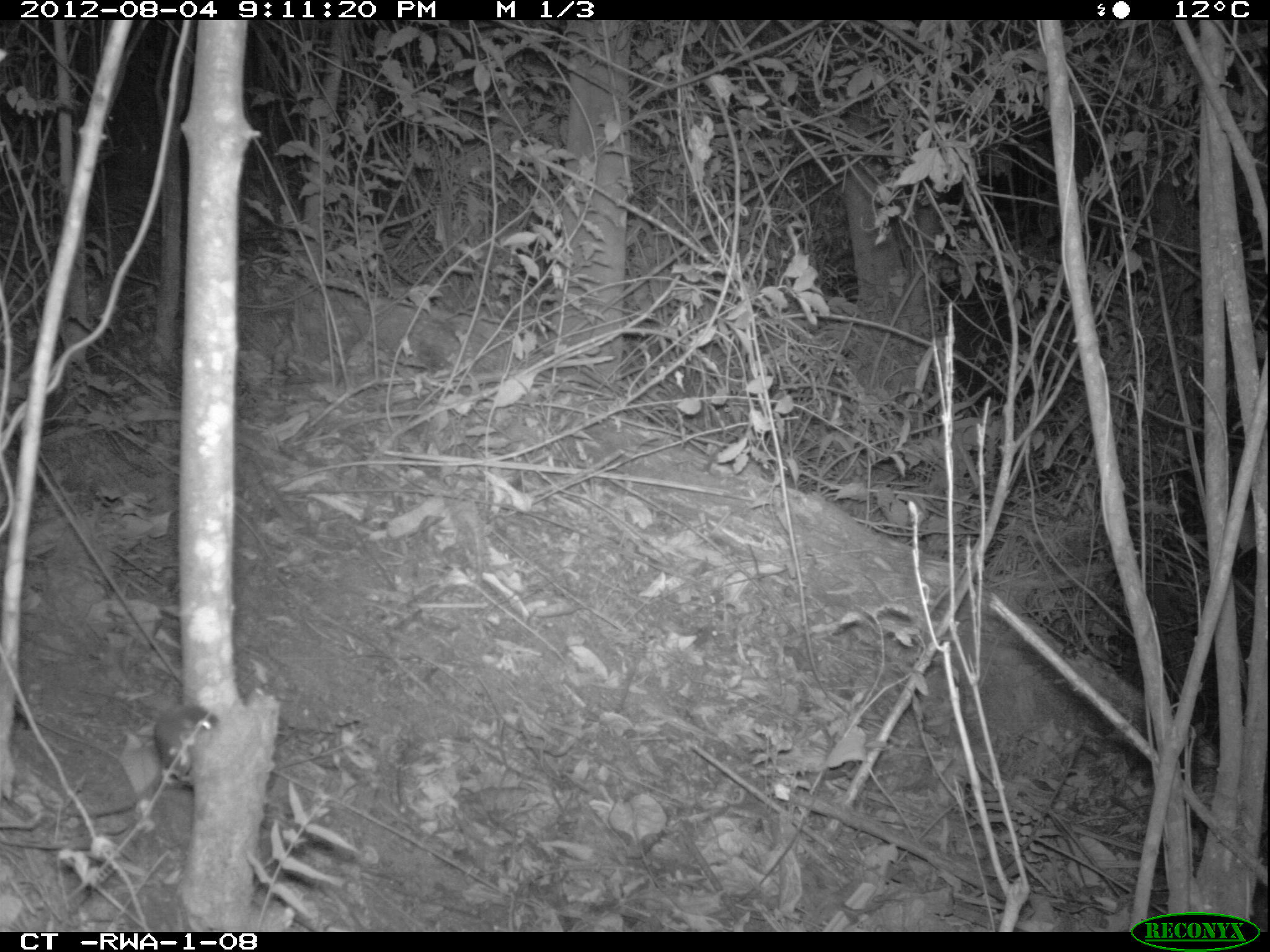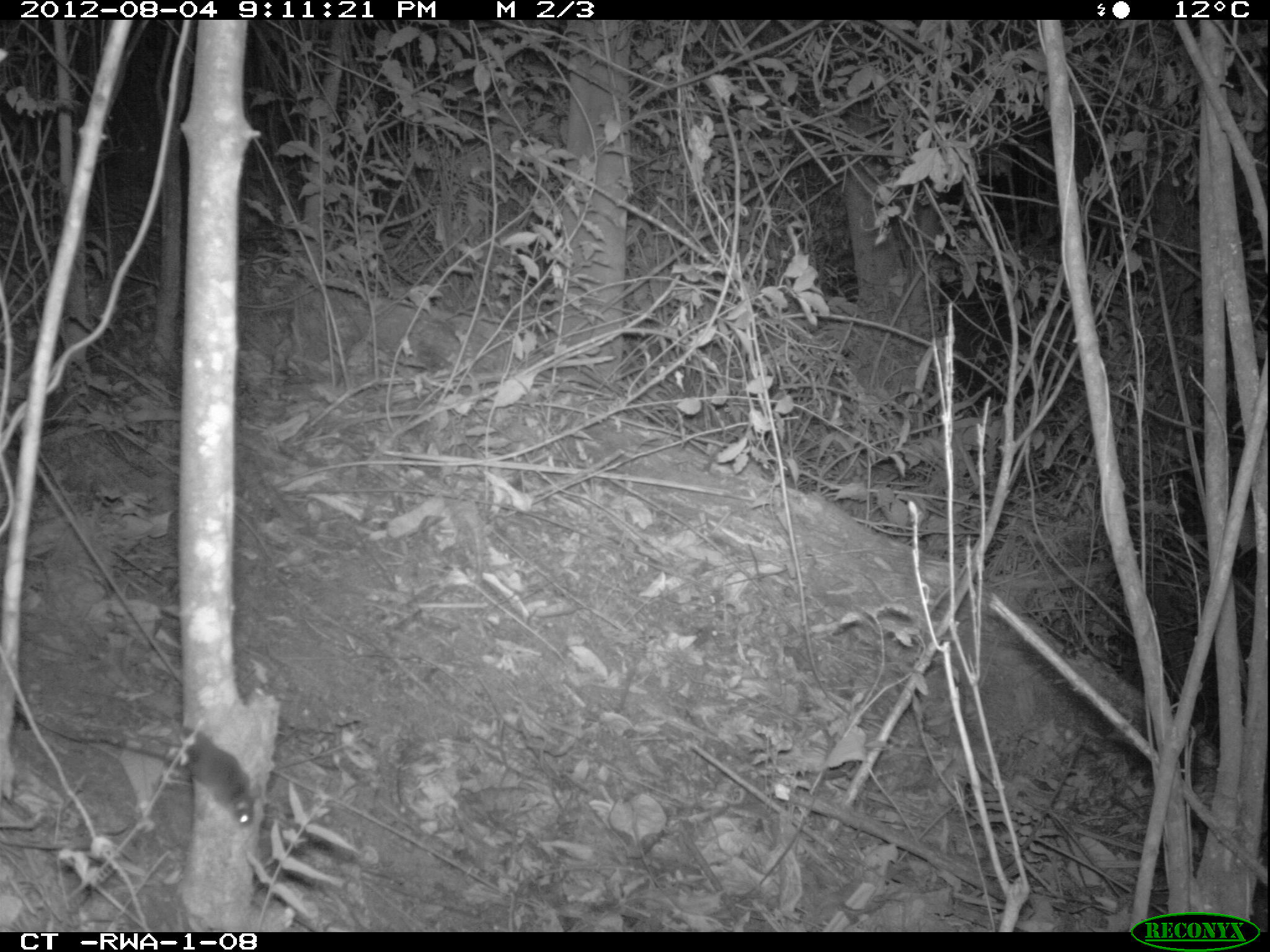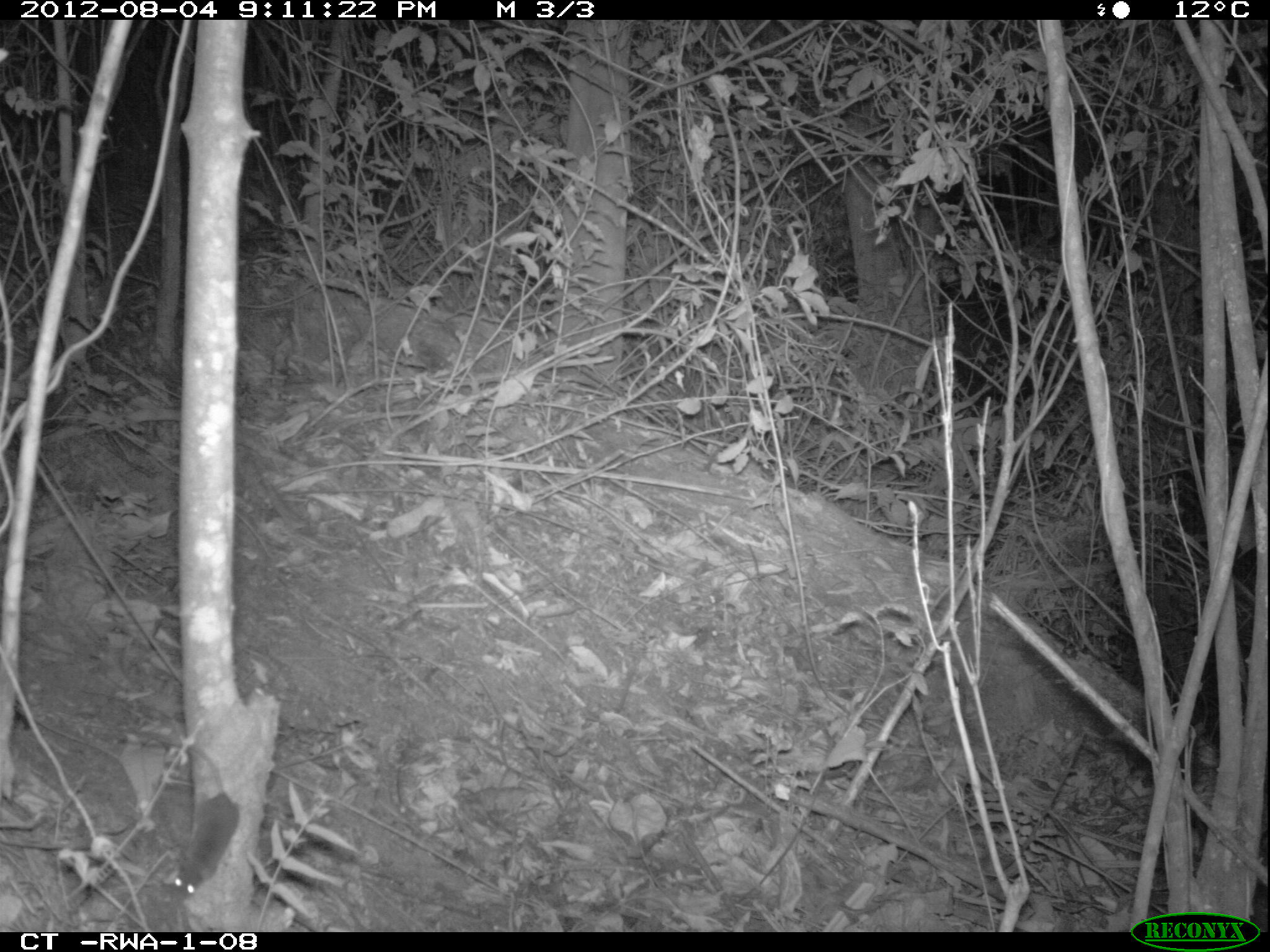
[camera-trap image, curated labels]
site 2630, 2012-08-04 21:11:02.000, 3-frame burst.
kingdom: Animalia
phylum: Chordata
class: Mammalia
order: Rodentia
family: Sciuridae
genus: Heliosciurus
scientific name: Heliosciurus rufobrachium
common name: red-legged sun squirrel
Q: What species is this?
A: Heliosciurus rufobrachium (red-legged sun squirrel).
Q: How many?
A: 1.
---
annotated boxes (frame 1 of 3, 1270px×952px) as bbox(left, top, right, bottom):
heliosciurus rufobrachium: bbox(64, 703, 218, 819)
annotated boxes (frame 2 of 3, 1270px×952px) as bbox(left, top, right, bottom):
heliosciurus rufobrachium: bbox(125, 718, 256, 826)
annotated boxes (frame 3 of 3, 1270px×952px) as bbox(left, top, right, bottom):
heliosciurus rufobrachium: bbox(158, 724, 241, 900)